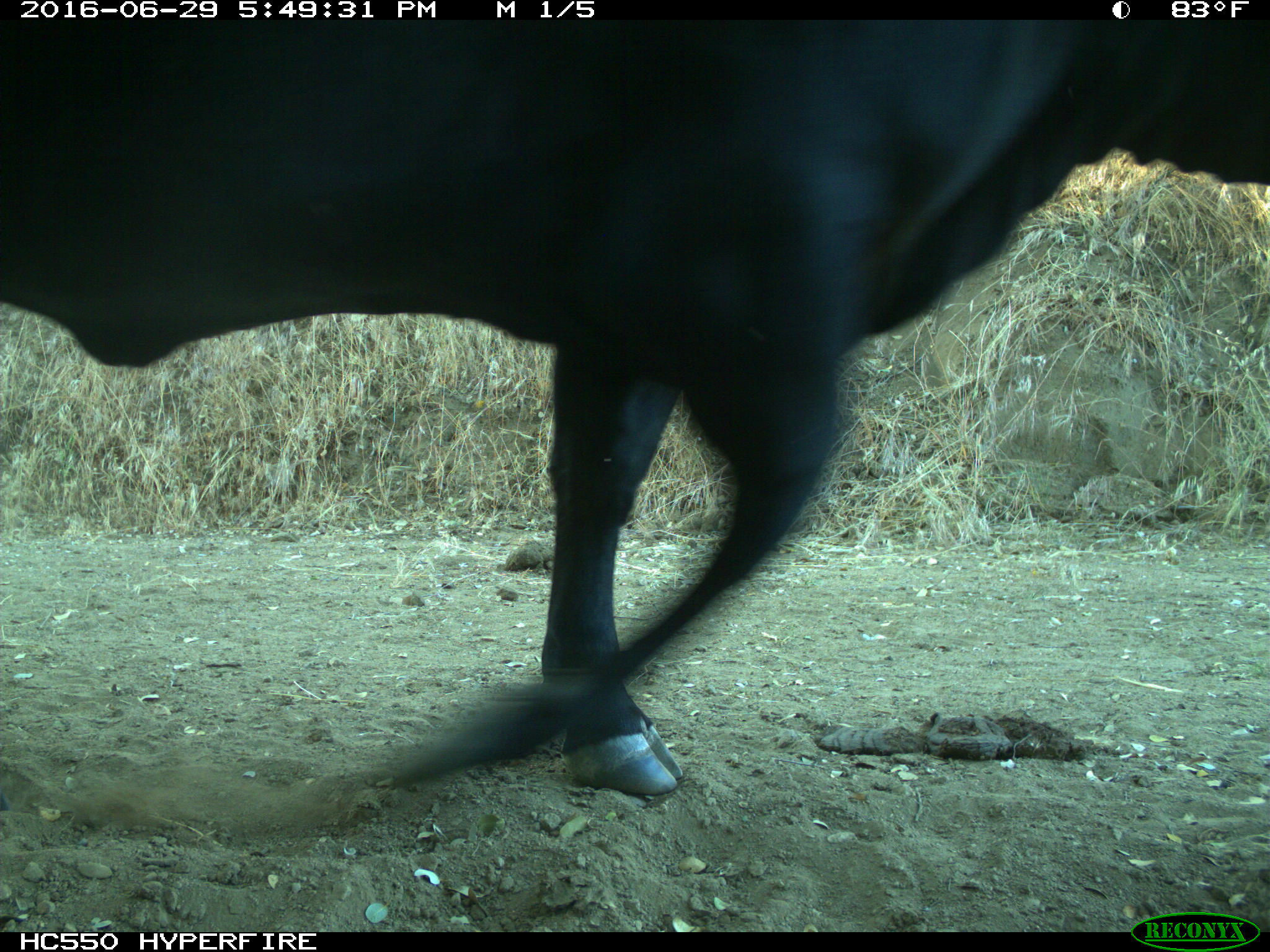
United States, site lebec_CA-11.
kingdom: Animalia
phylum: Chordata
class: Mammalia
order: Artiodactyla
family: Bovidae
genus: Bos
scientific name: Bos taurus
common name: domestic cow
Bos taurus (domestic cow).